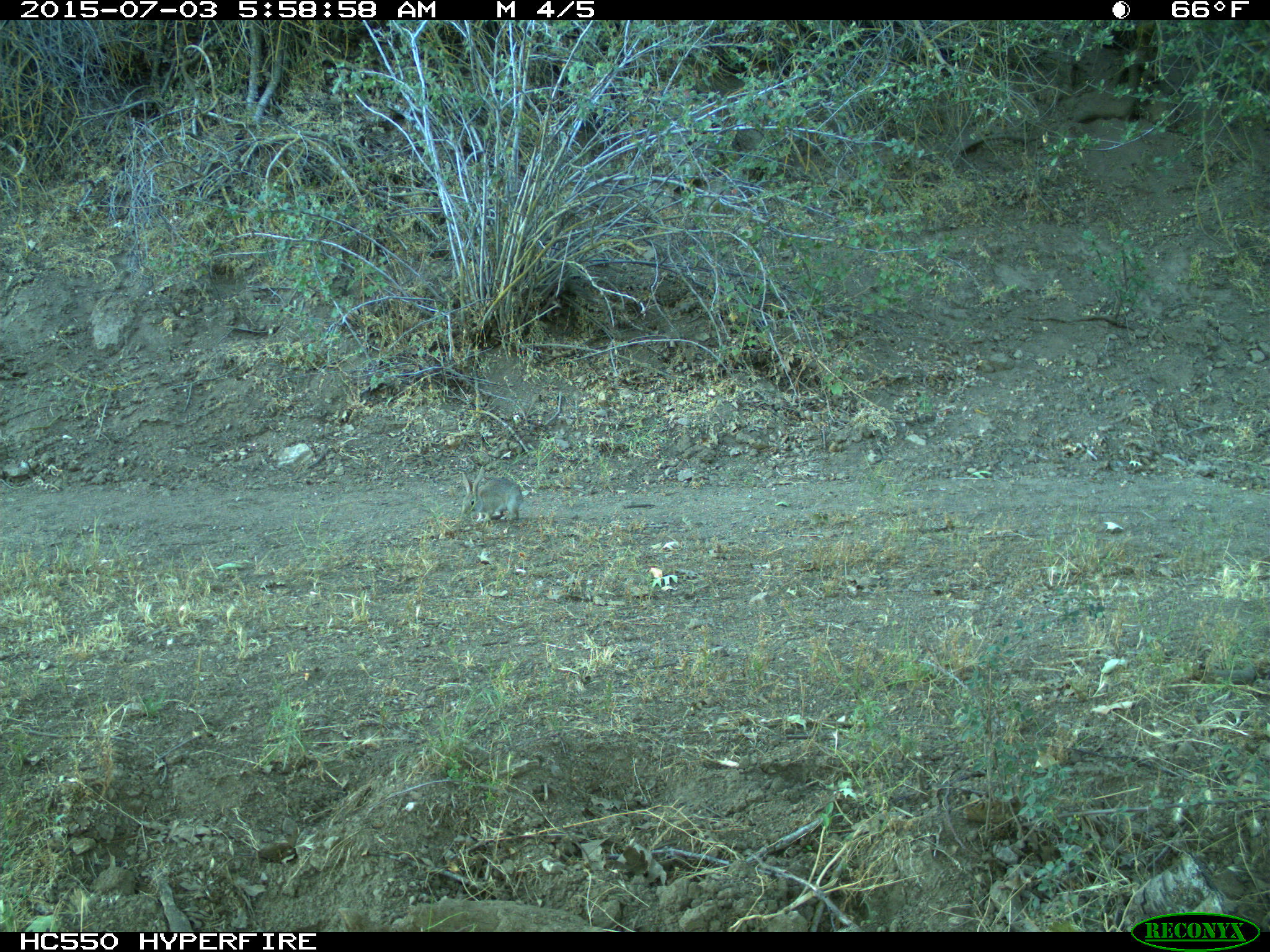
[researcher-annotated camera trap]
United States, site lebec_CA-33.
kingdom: Animalia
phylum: Chordata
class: Mammalia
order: Lagomorpha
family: Leporidae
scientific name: Leporidae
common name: rabbits and hares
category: unidentified rabbit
Unidentified rabbit (rabbits and hares) (Leporidae).